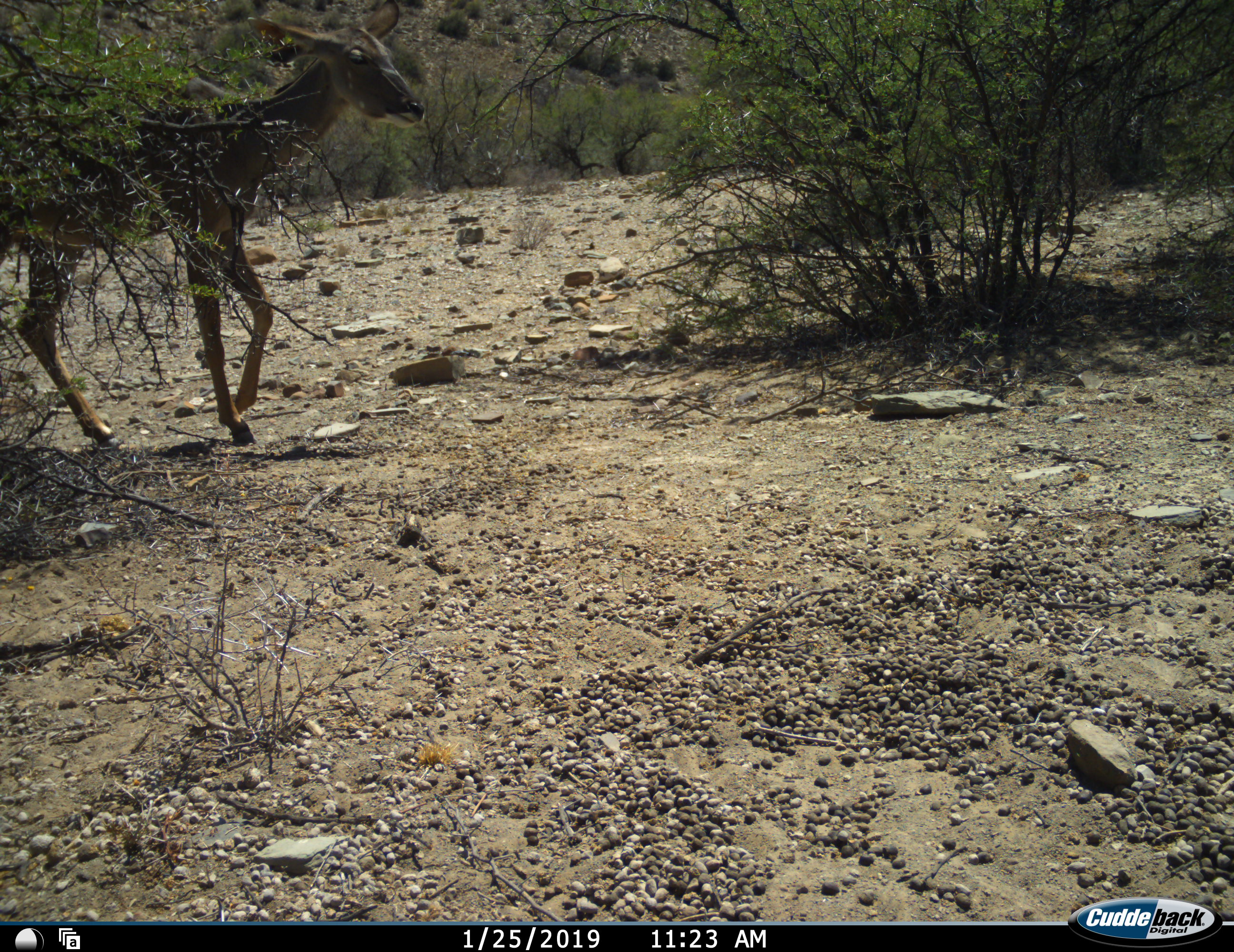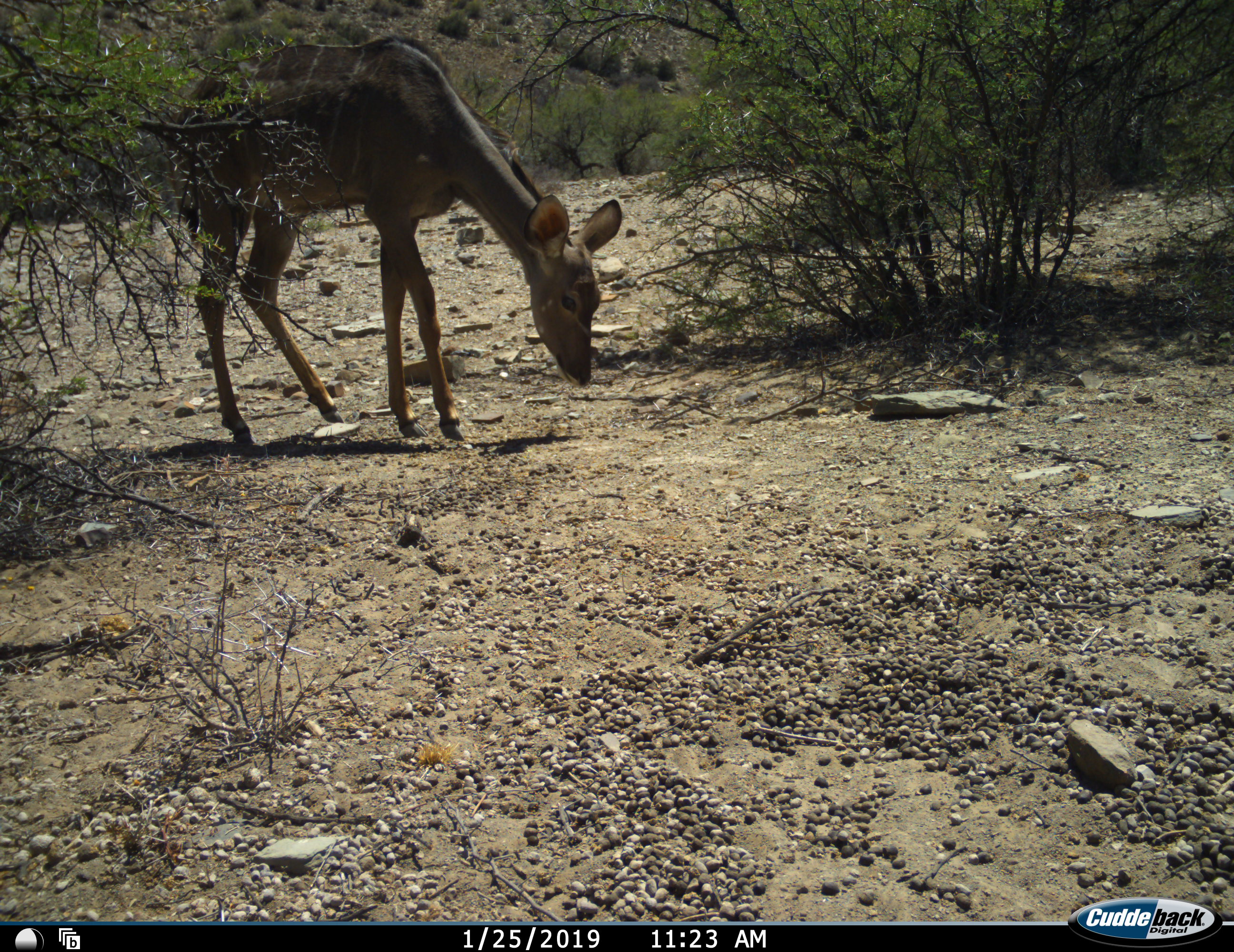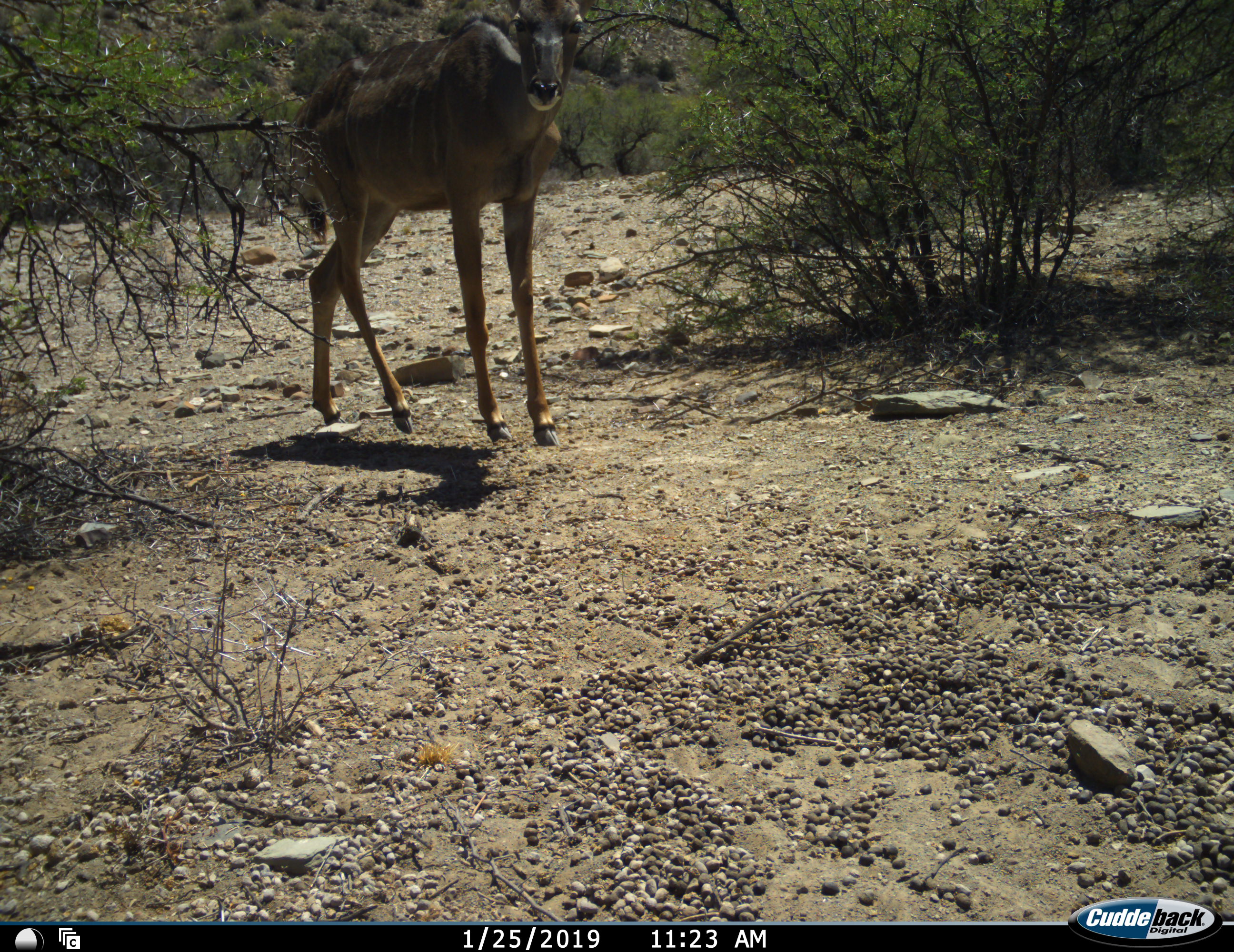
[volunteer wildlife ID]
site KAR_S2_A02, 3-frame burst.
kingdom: Animalia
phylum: Chordata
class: Mammalia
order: Artiodactyla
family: Bovidae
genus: Tragelaphus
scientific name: Tragelaphus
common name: kudu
Kudu (Tragelaphus), count 1. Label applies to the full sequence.